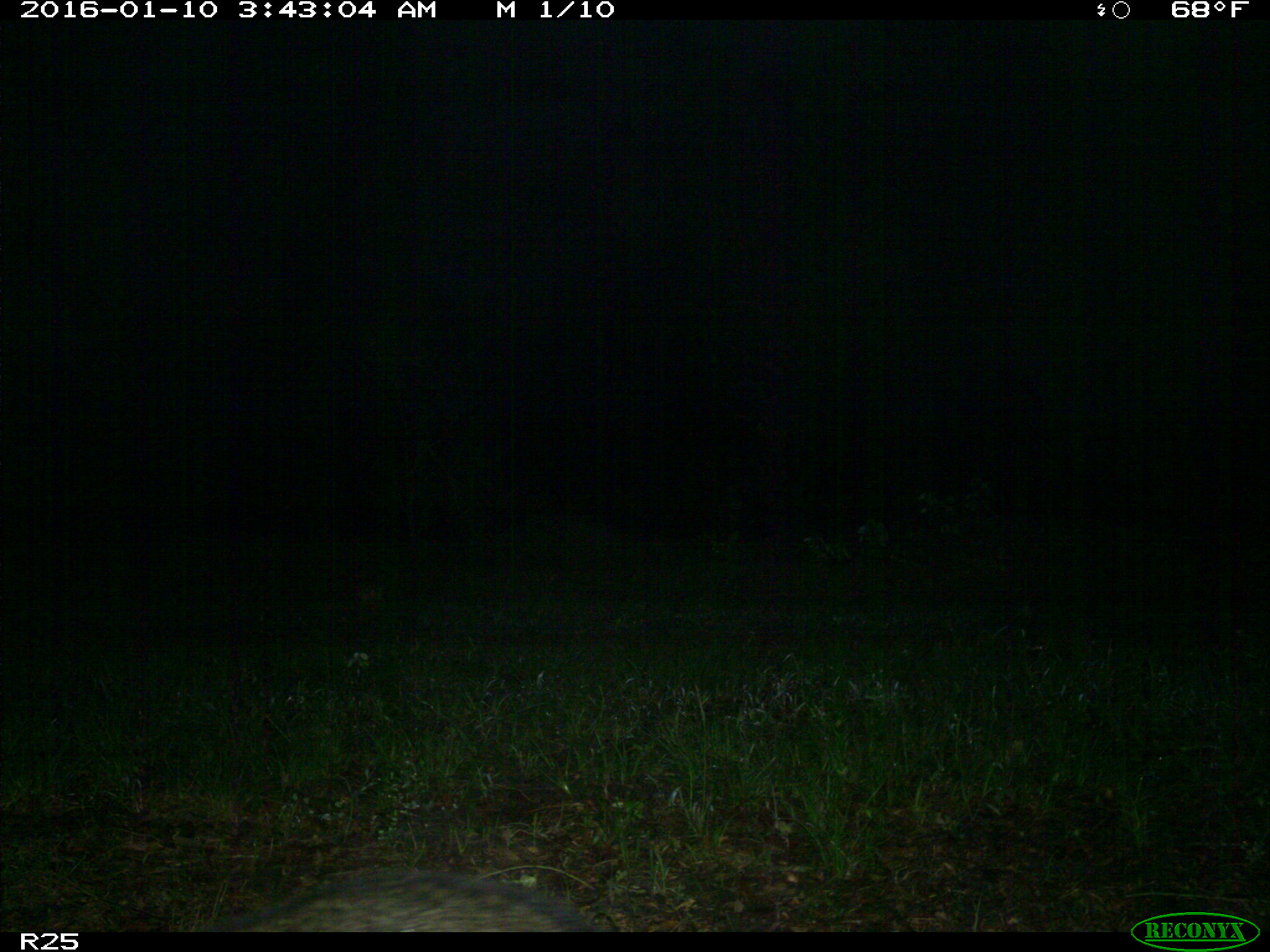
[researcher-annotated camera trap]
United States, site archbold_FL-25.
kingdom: Animalia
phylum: Chordata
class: Mammalia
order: Carnivora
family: Procyonidae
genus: Procyon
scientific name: Procyon lotor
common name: common raccoon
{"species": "Procyon lotor (common raccoon)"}